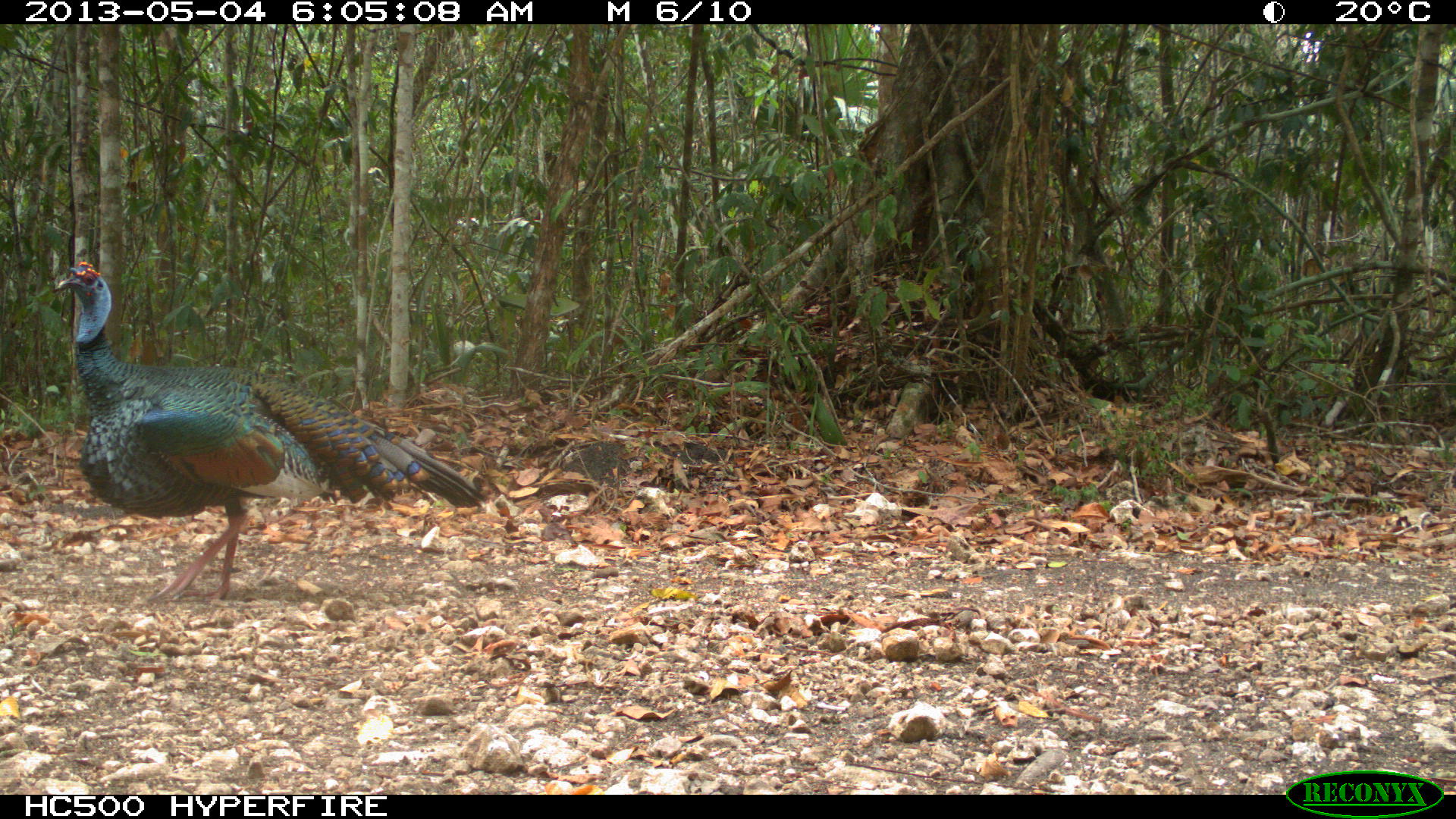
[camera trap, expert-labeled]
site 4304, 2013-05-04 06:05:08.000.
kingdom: Animalia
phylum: Chordata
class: Aves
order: Galliformes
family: Phasianidae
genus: Meleagris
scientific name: Meleagris ocellata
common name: ocellated turkey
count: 1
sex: male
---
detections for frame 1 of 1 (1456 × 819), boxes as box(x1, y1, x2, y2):
meleagris ocellata: box(50, 260, 483, 605)